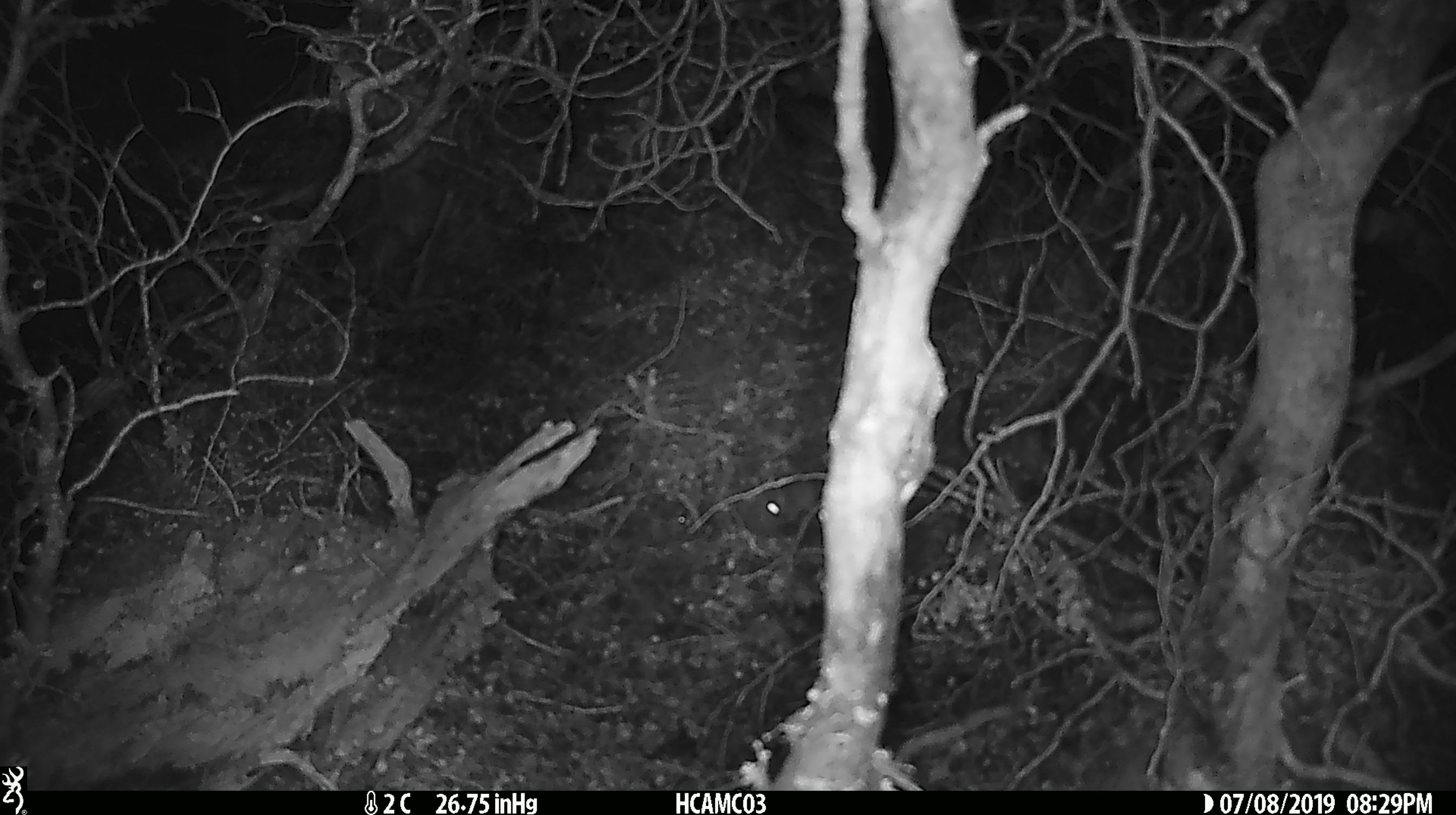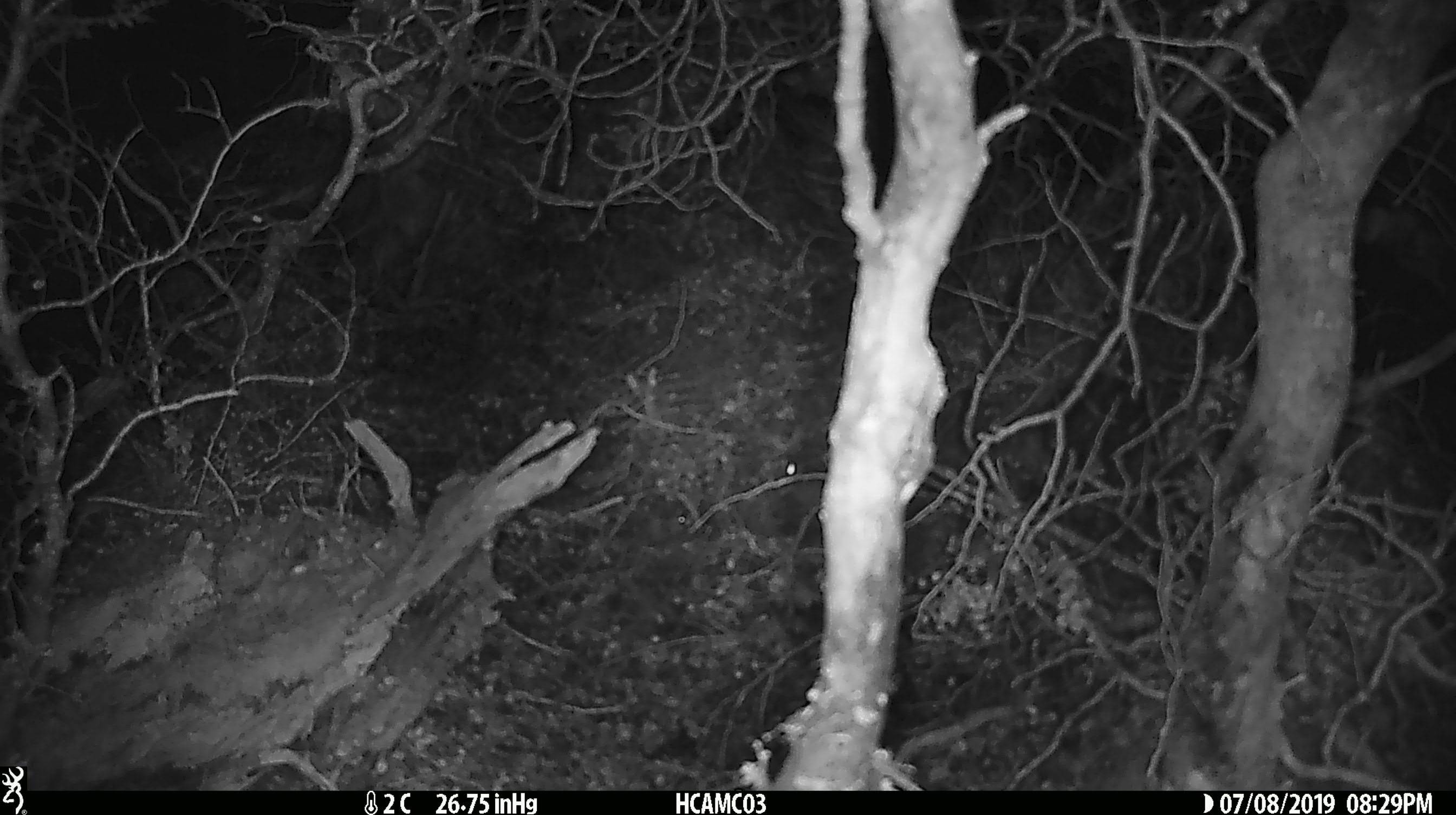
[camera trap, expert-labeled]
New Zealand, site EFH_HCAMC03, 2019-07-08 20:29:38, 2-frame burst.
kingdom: Animalia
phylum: Chordata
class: Mammalia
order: Rodentia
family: Muridae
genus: Mus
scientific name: Mus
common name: mouse